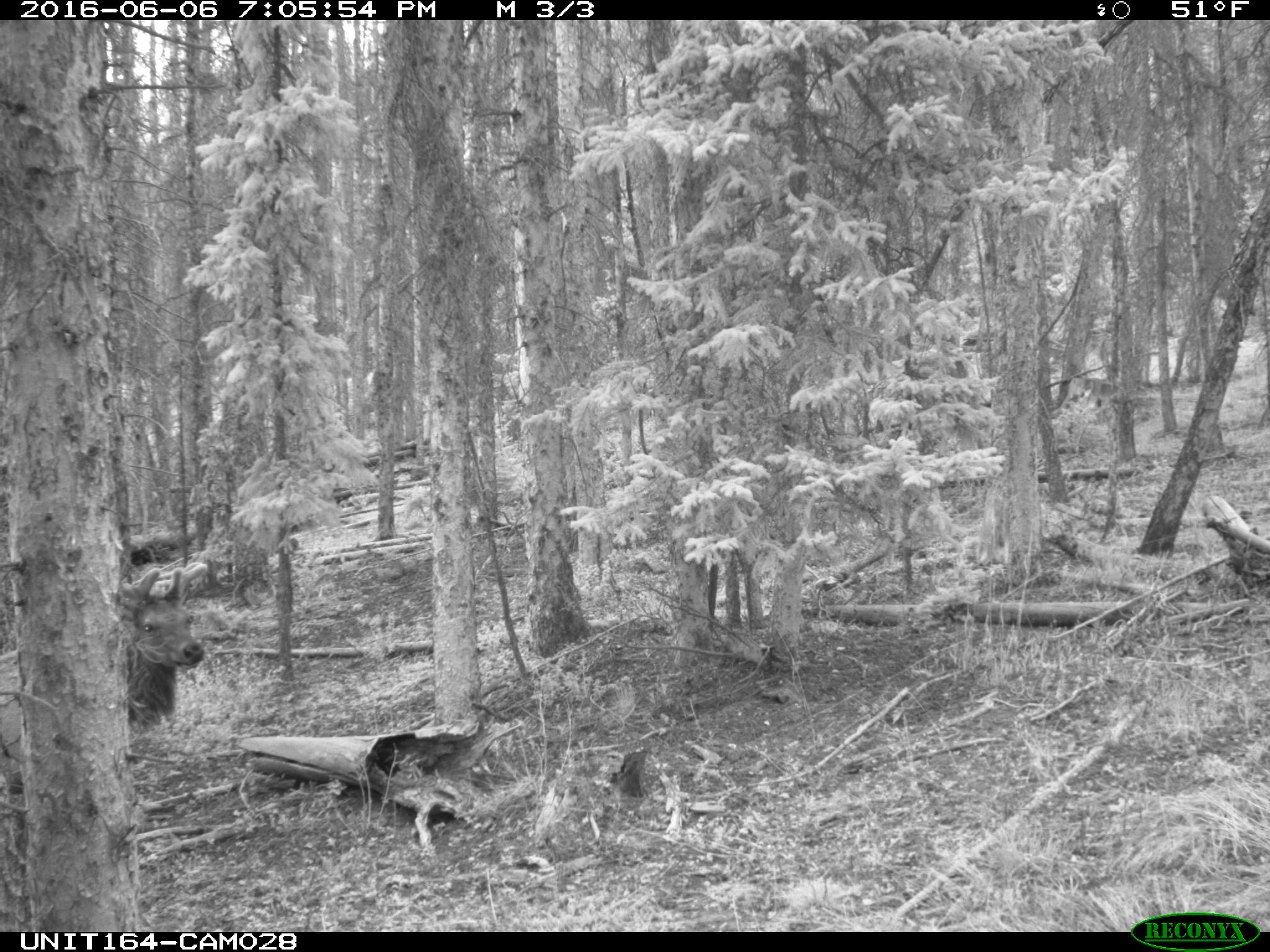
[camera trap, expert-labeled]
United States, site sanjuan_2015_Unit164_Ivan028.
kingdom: Animalia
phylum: Chordata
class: Mammalia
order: Artiodactyla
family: Cervidae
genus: Cervus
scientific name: Cervus elaphus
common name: red deer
Cervus elaphus (red deer).